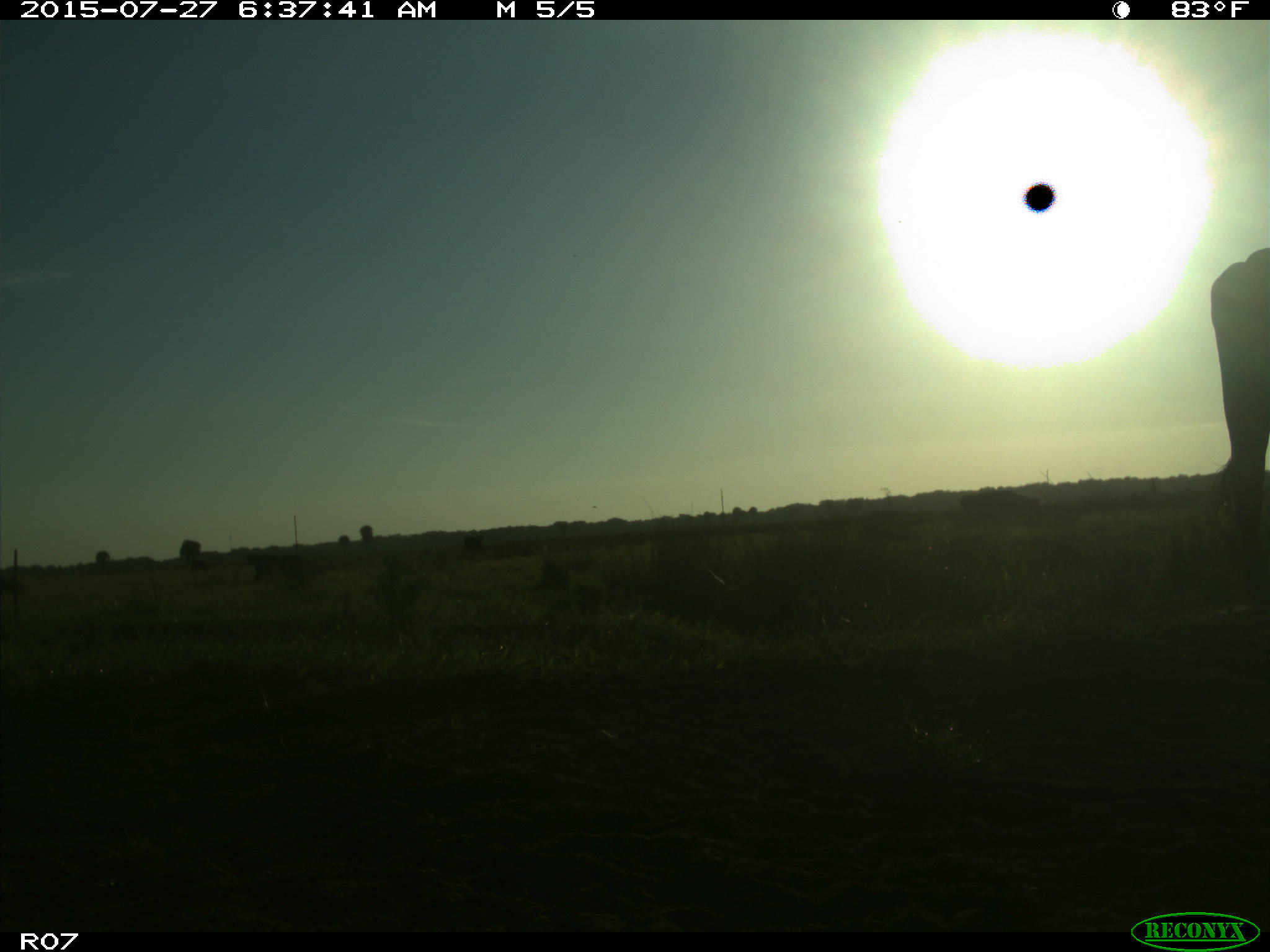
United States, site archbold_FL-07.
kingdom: Animalia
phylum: Chordata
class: Mammalia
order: Artiodactyla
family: Bovidae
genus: Bos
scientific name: Bos taurus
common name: domestic cow